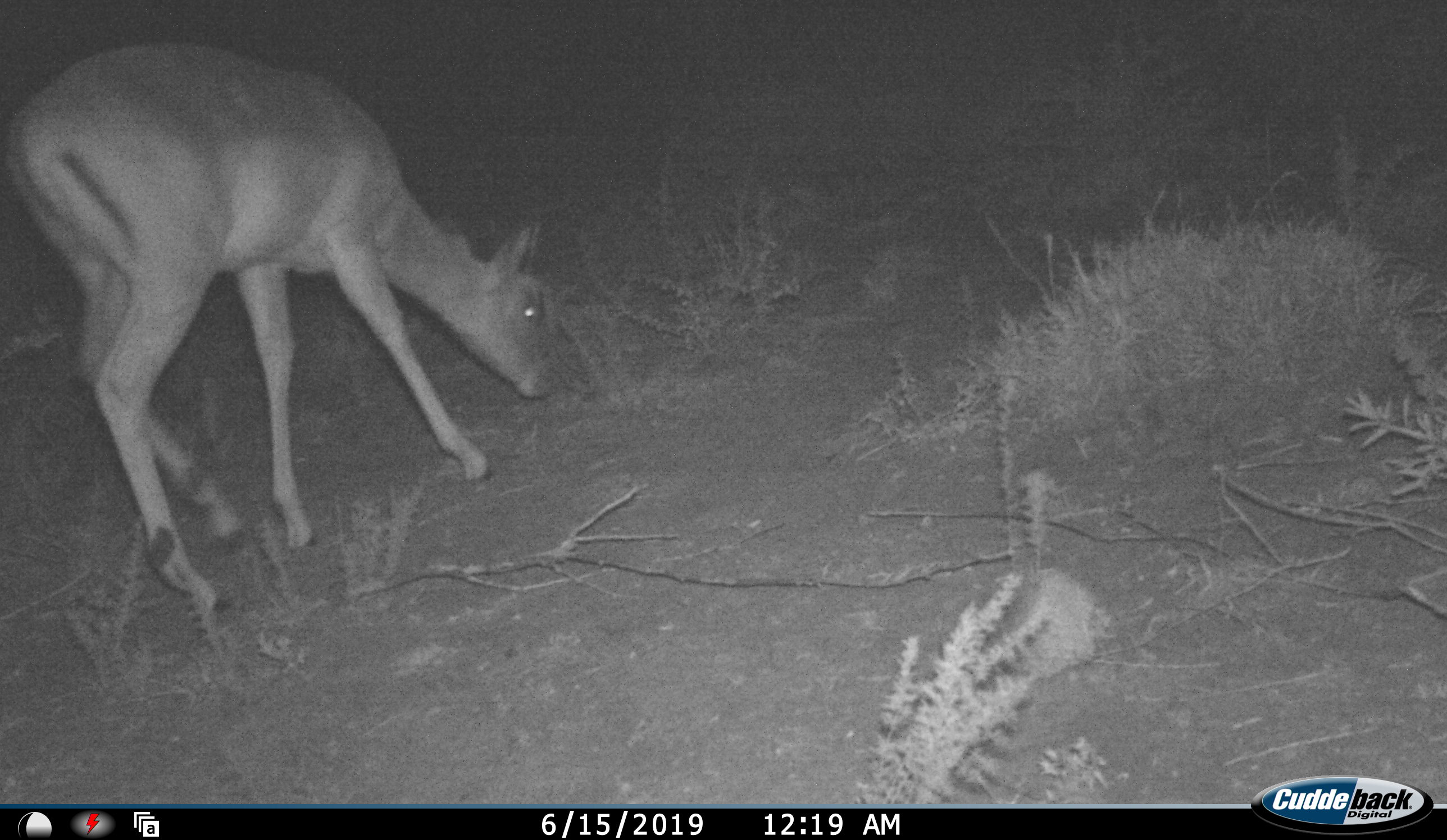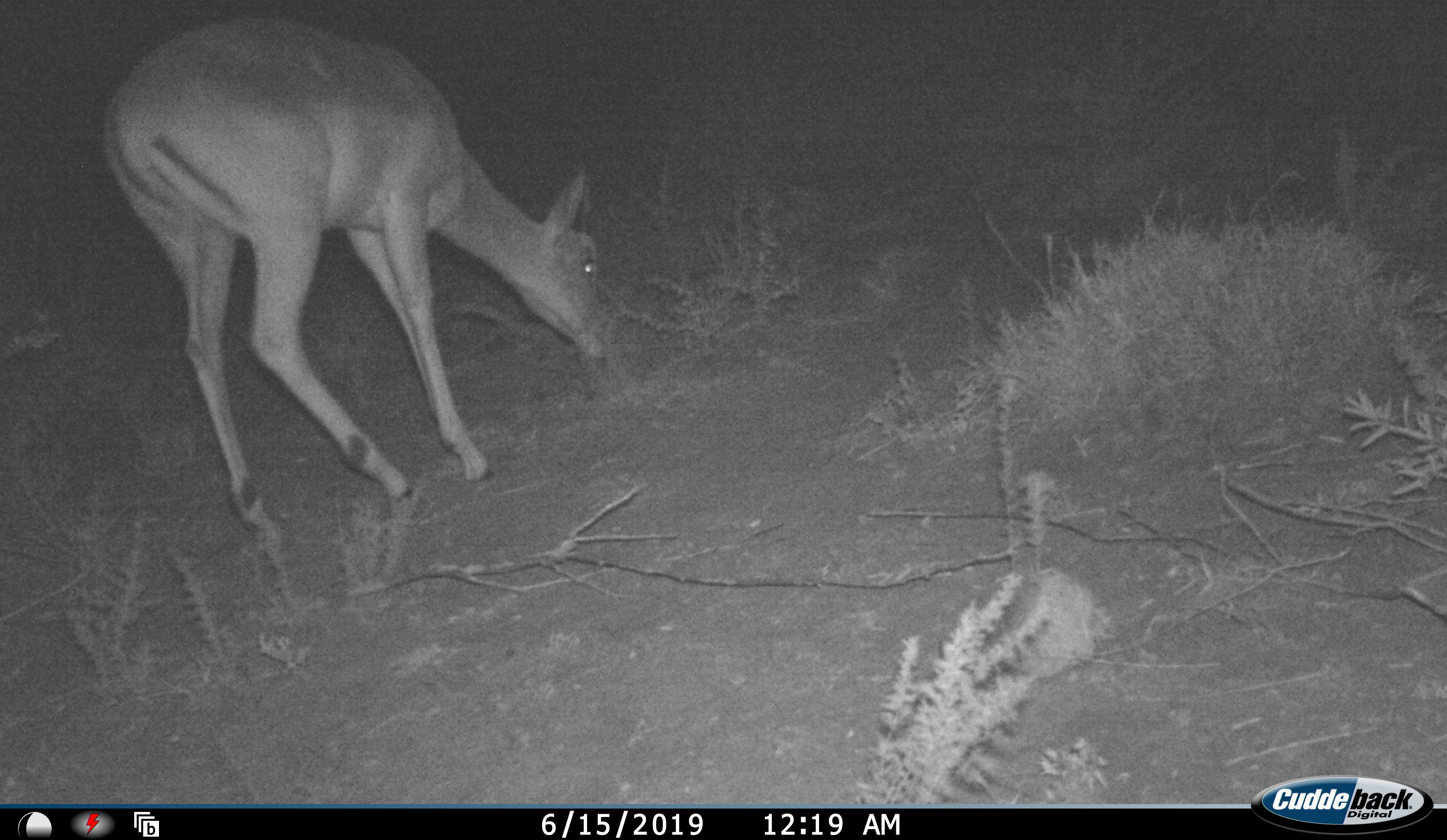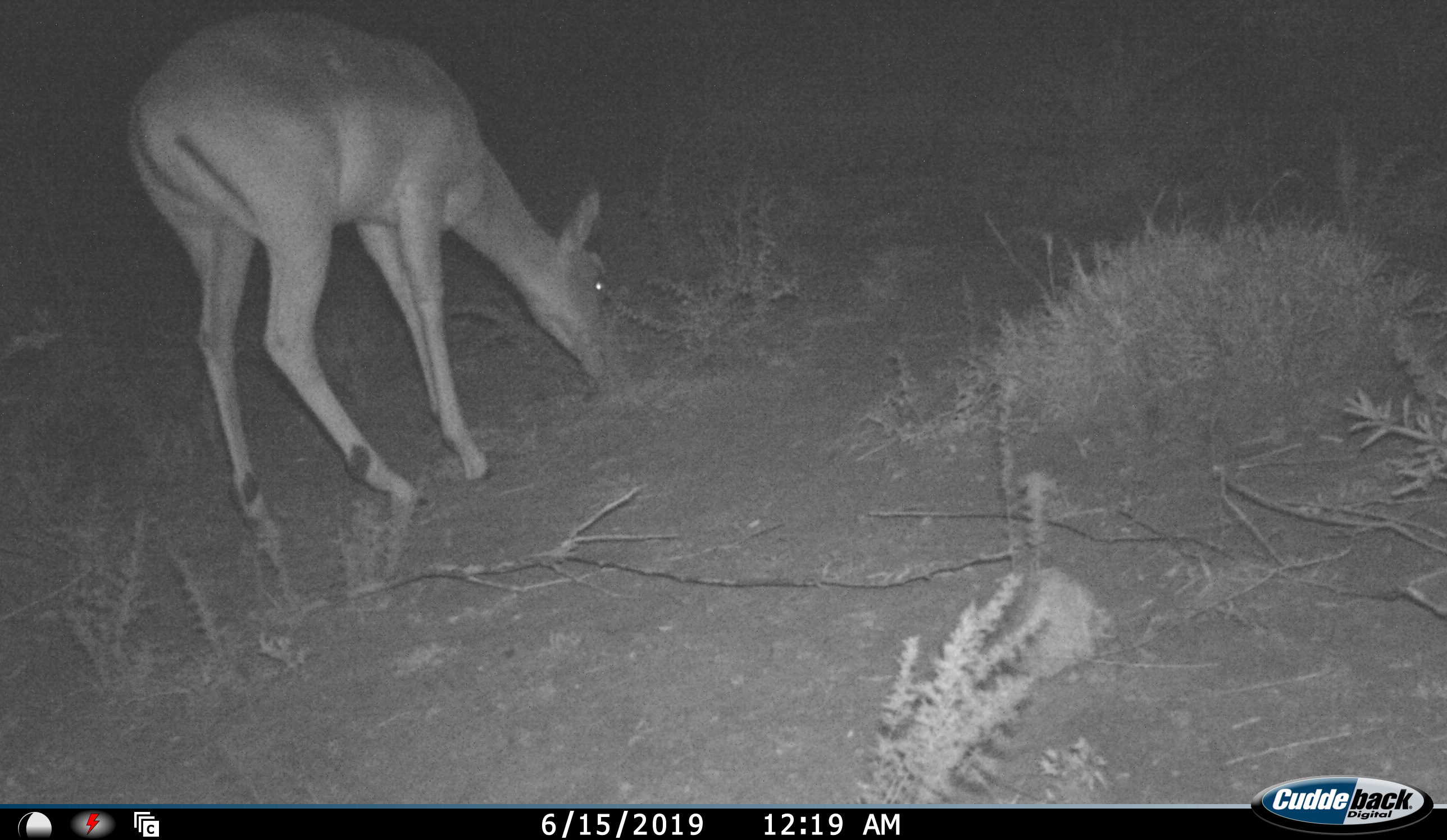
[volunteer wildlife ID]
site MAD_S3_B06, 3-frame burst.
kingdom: Animalia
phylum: Chordata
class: Mammalia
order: Artiodactyla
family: Bovidae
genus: Aepyceros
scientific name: Aepyceros melampus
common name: impala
Impala (Aepyceros melampus), count 1. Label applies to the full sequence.